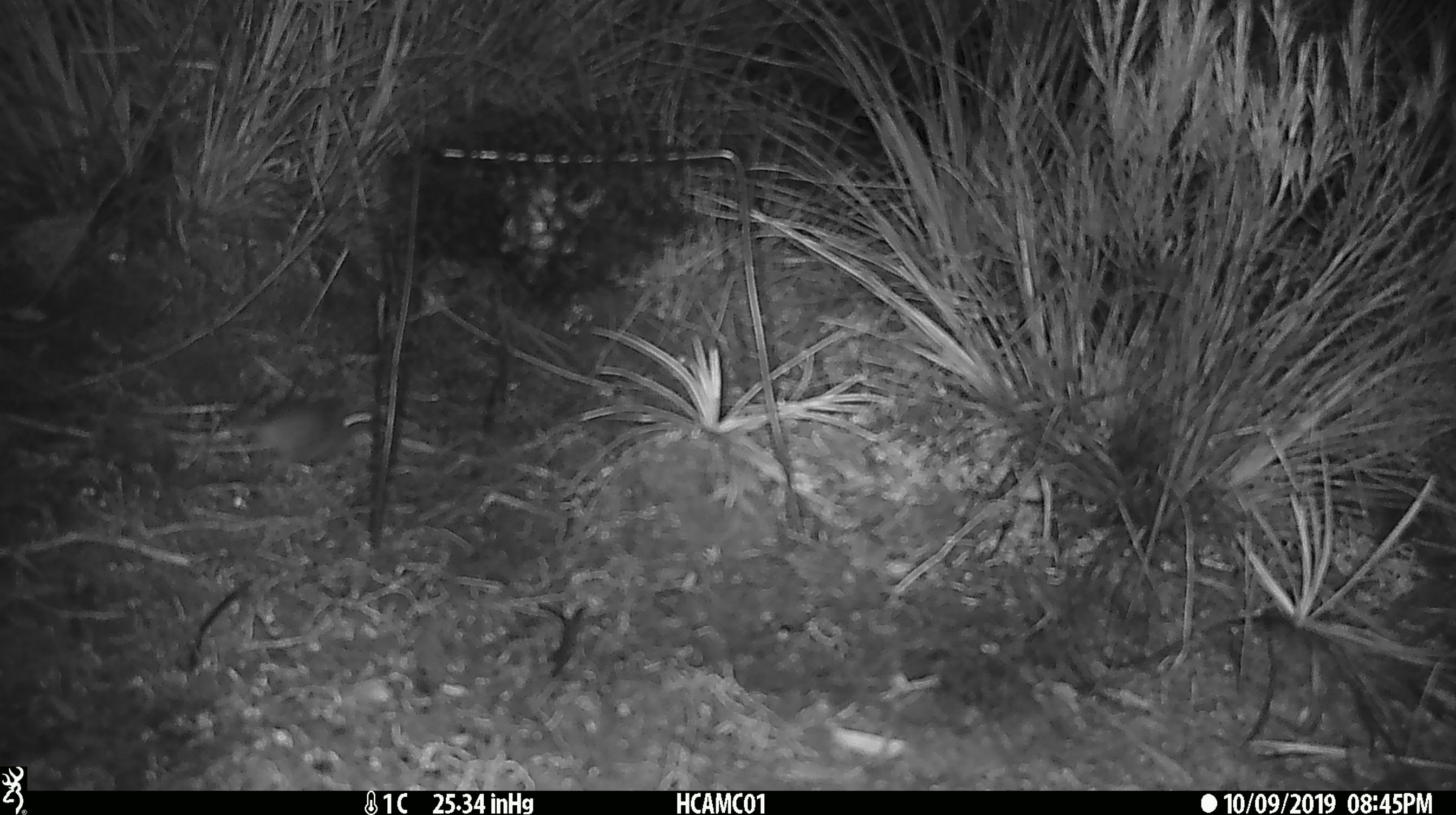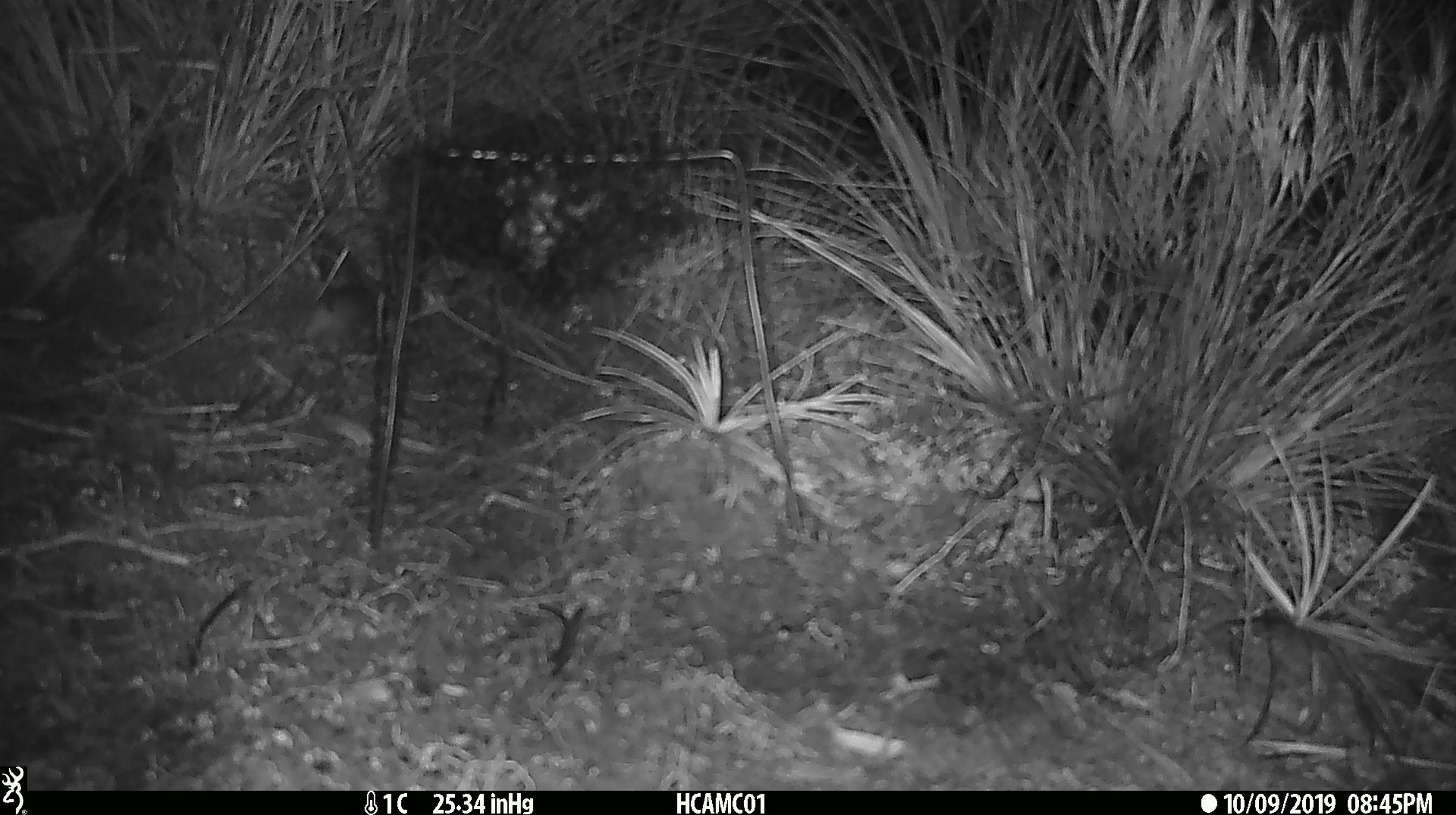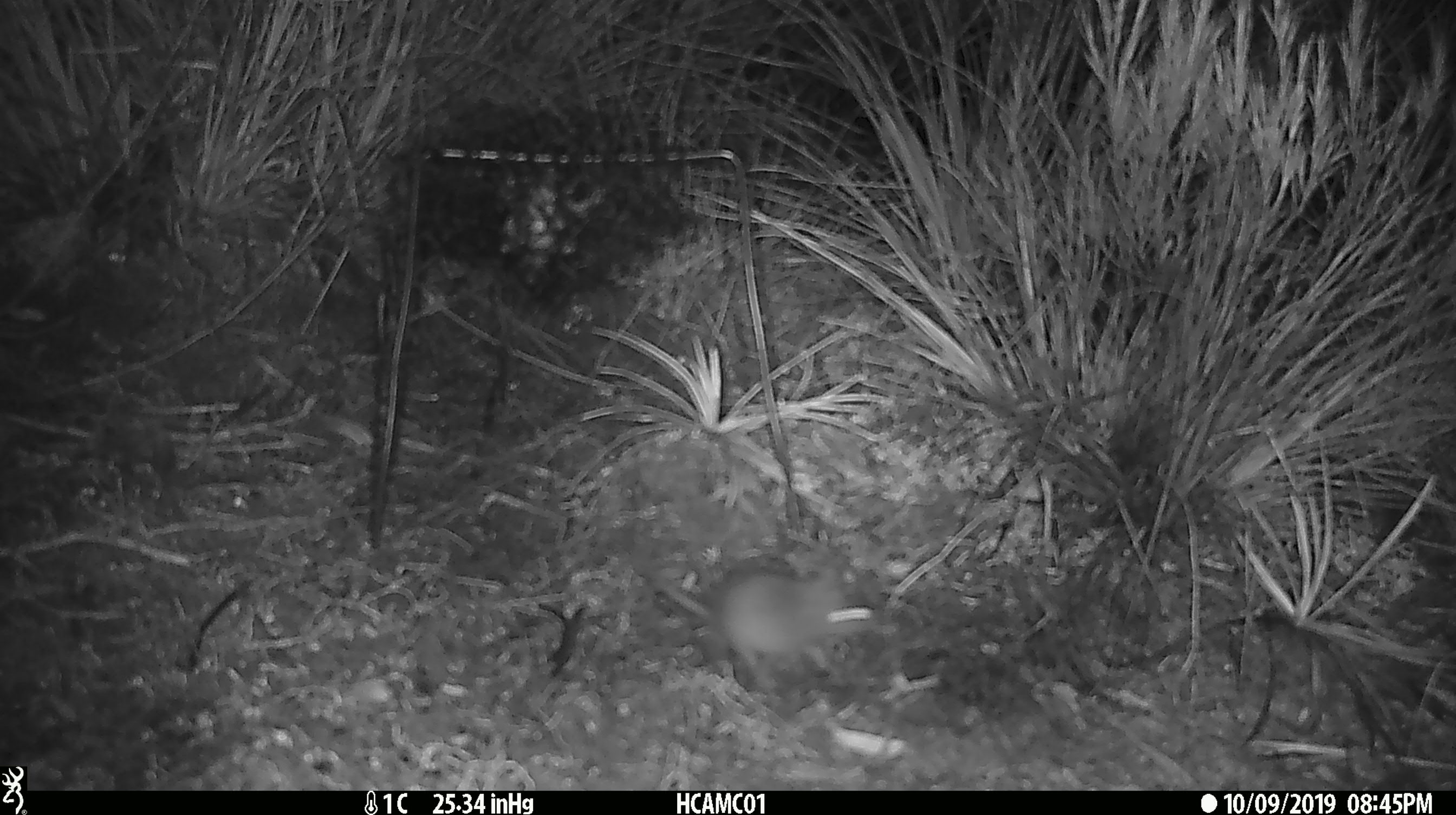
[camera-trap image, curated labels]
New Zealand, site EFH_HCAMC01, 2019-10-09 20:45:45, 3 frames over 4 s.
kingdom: Animalia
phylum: Chordata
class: Mammalia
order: Rodentia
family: Muridae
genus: Mus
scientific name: Mus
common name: mouse